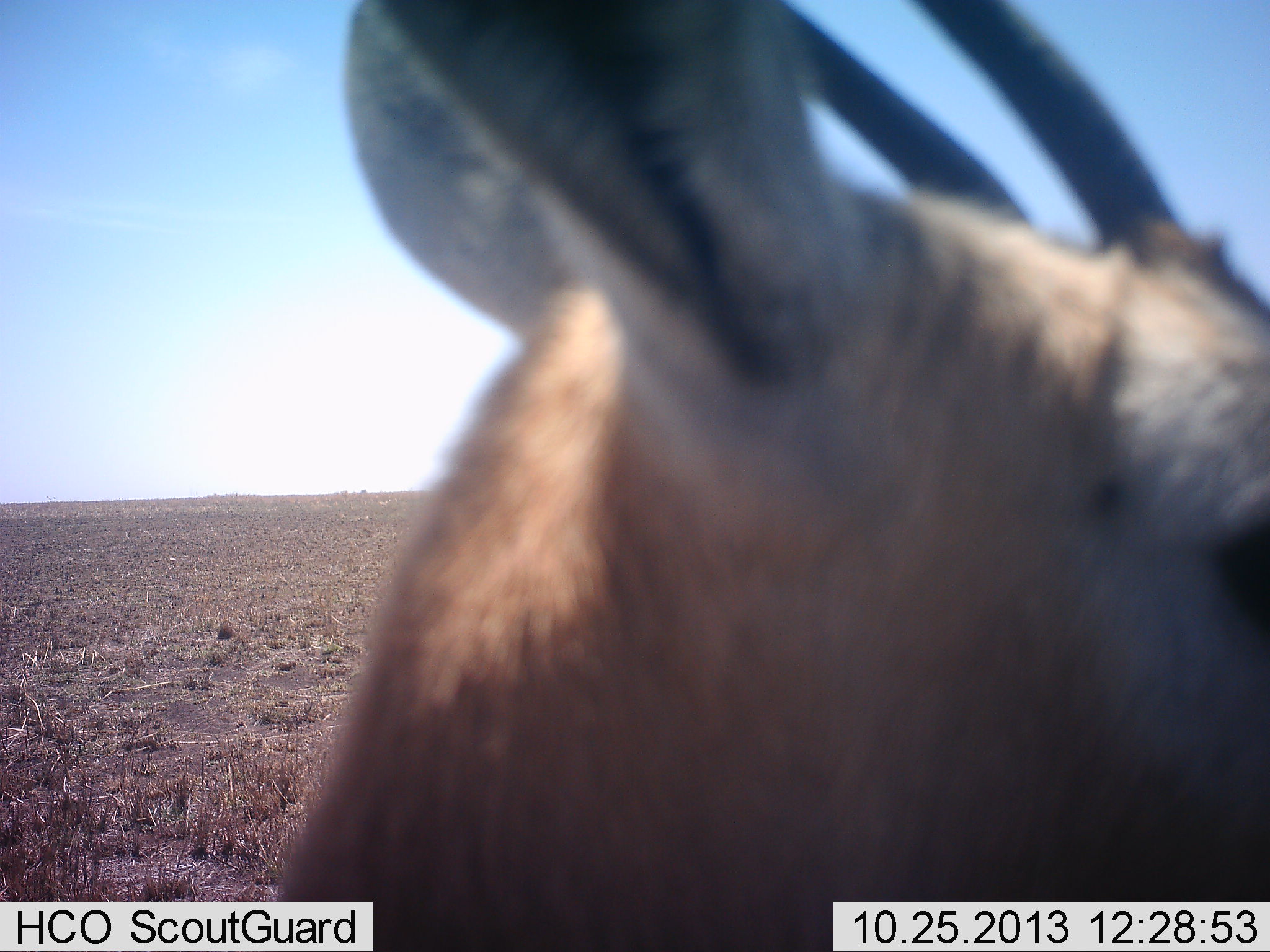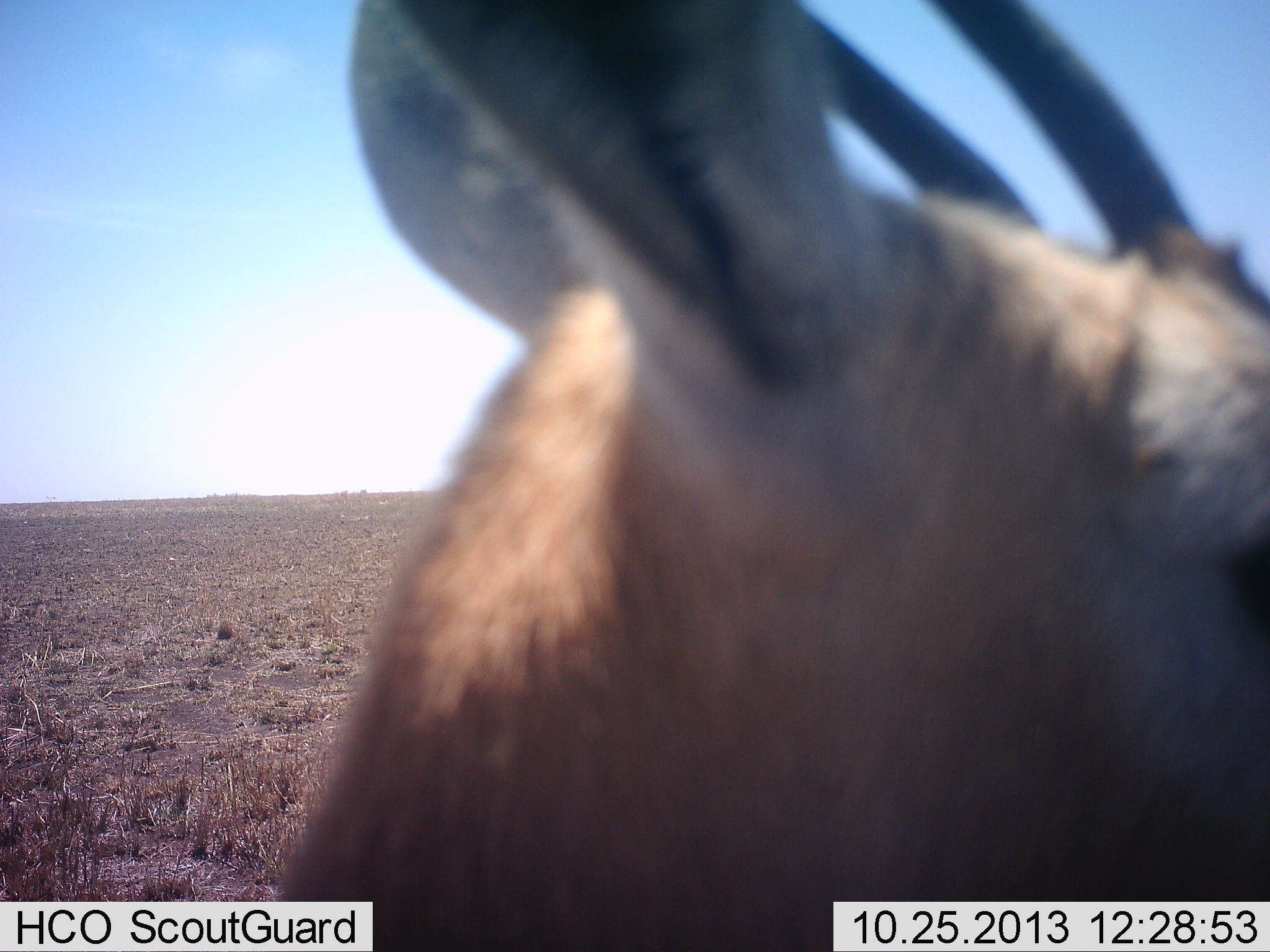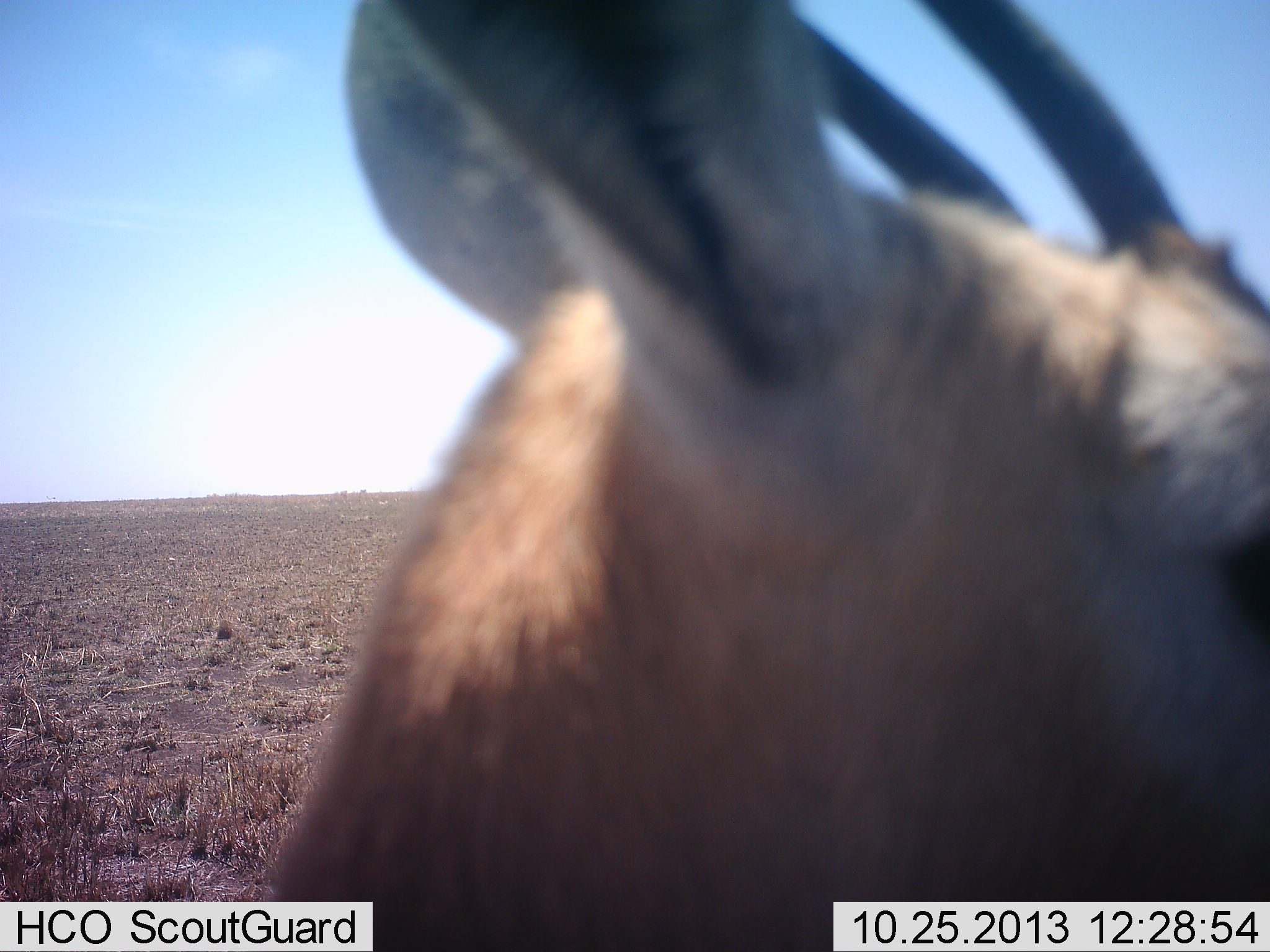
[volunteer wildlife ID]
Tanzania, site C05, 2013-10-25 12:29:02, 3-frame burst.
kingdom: Animalia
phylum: Chordata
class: Mammalia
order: Artiodactyla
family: Bovidae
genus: Eudorcas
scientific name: Eudorcas thomsonii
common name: thomson's gazelle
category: gazellethomsons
Gazellethomsons (thomson's gazelle) (Eudorcas thomsonii), count 1. Behavior (volunteer vote fractions): standing 100%, resting 0%, moving 0%, interacting 0%. Young present (vote fraction): 0%. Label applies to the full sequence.